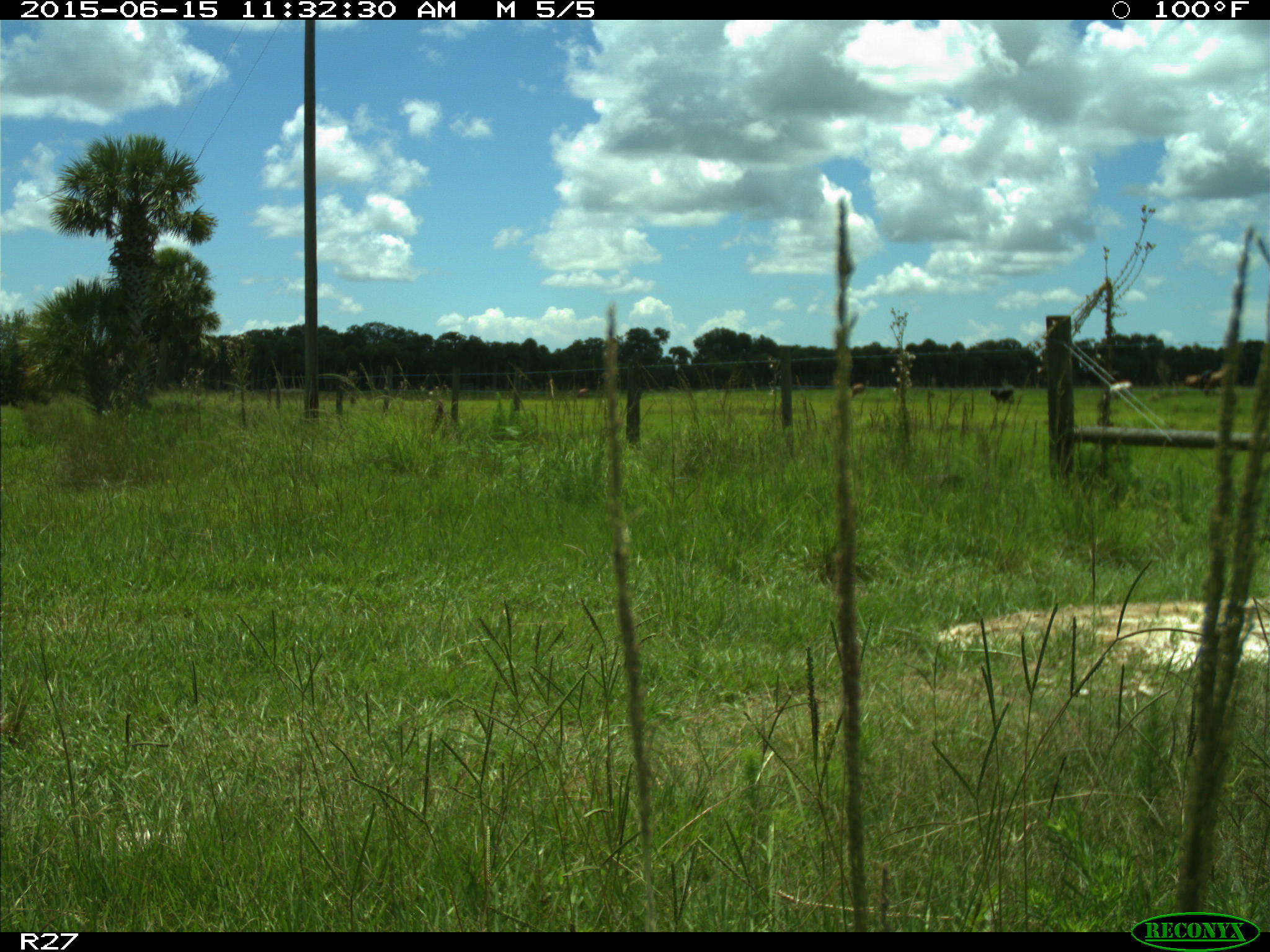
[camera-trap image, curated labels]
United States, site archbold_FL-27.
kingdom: Animalia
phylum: Chordata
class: Mammalia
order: Artiodactyla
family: Bovidae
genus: Bos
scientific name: Bos taurus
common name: domestic cow